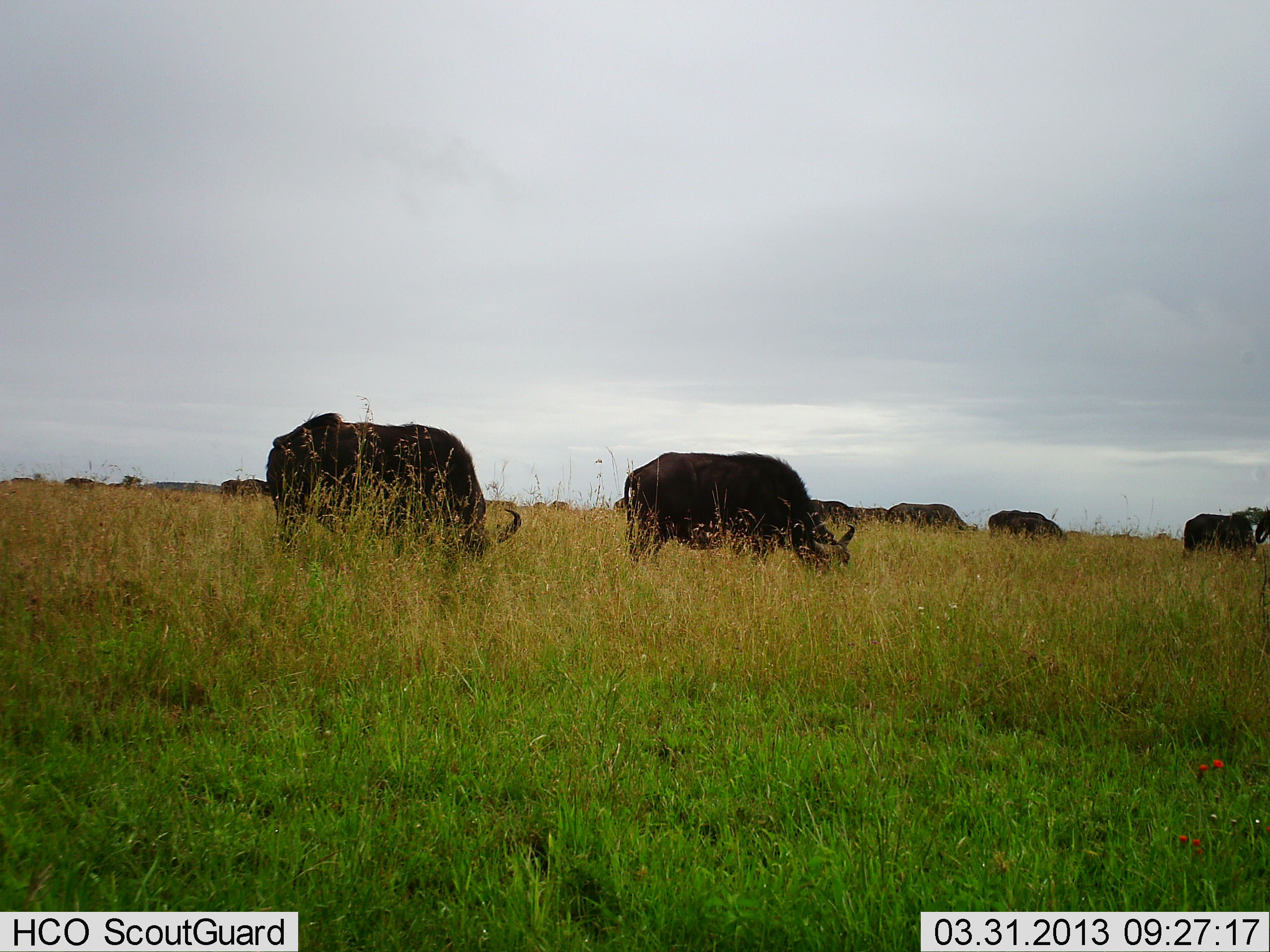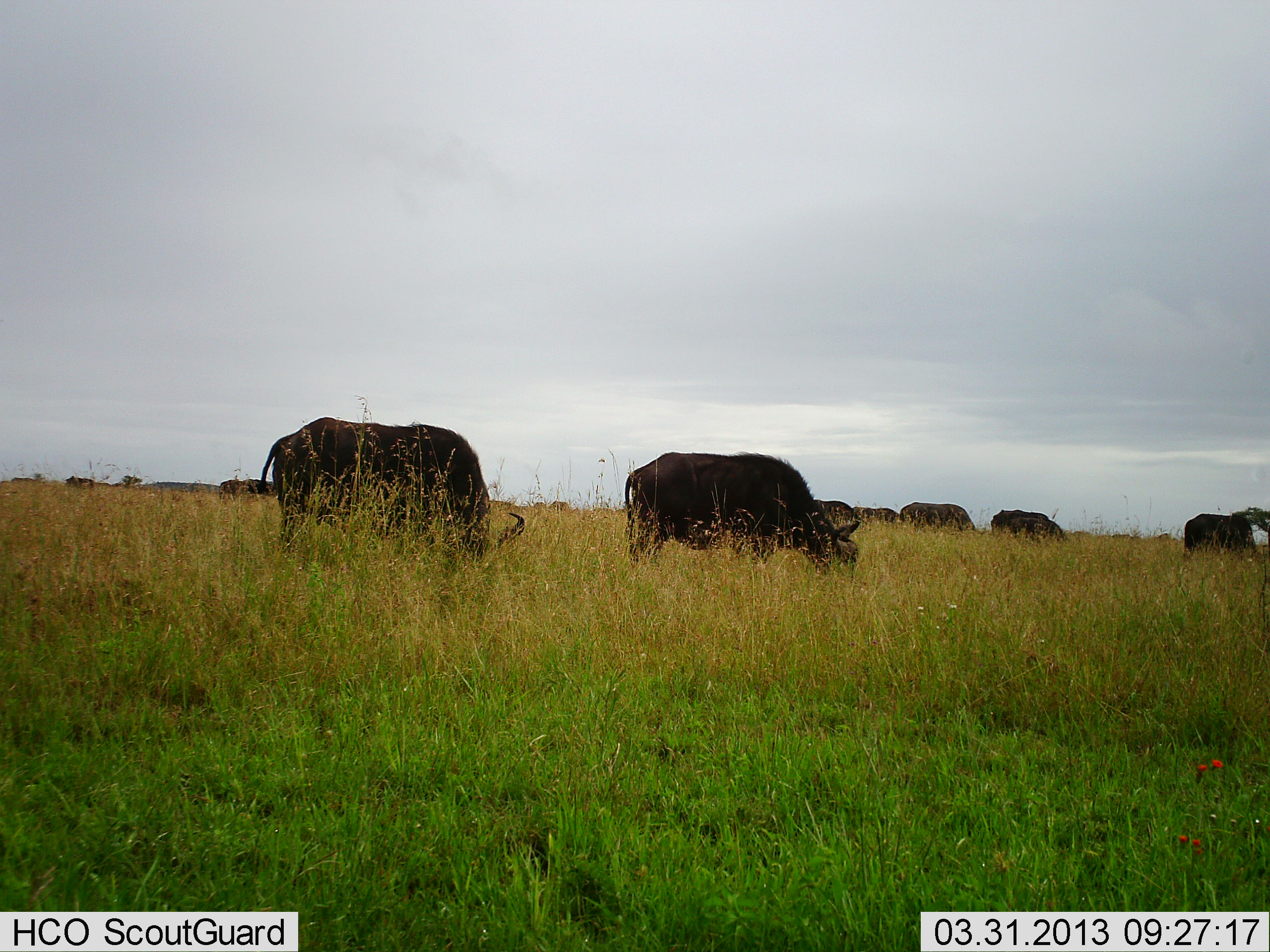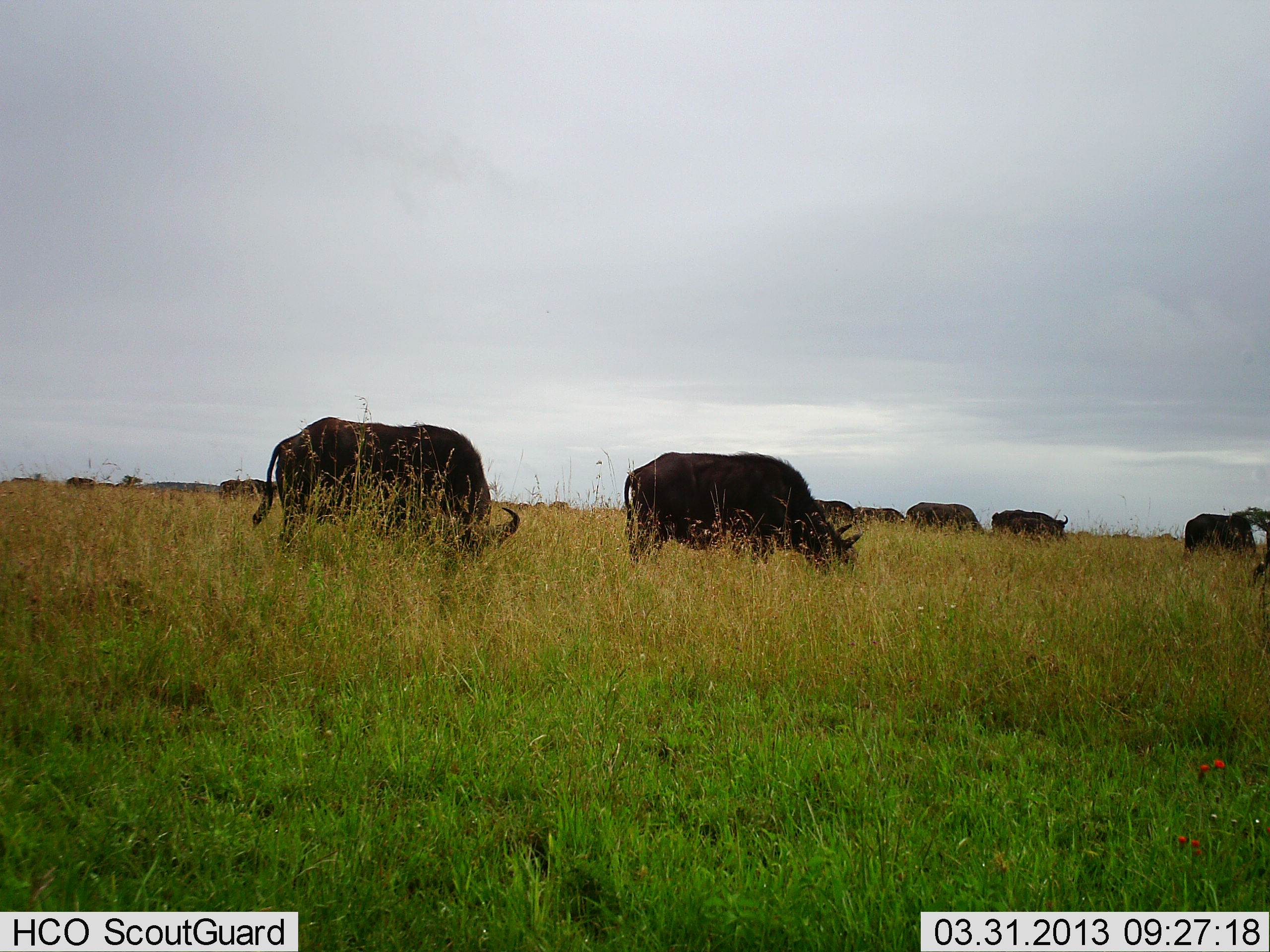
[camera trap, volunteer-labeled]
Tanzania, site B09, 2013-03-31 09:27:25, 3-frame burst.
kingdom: Animalia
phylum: Chordata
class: Mammalia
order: Artiodactyla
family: Bovidae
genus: Syncerus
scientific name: Syncerus caffer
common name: cape buffalo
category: buffalo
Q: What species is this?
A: Buffalo (cape buffalo) (Syncerus caffer).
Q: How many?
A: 11-50.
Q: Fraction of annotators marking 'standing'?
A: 20%.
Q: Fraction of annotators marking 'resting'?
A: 0%.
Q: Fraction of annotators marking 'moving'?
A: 0%.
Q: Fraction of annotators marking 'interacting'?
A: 0%.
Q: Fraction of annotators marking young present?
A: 0%.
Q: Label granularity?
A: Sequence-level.